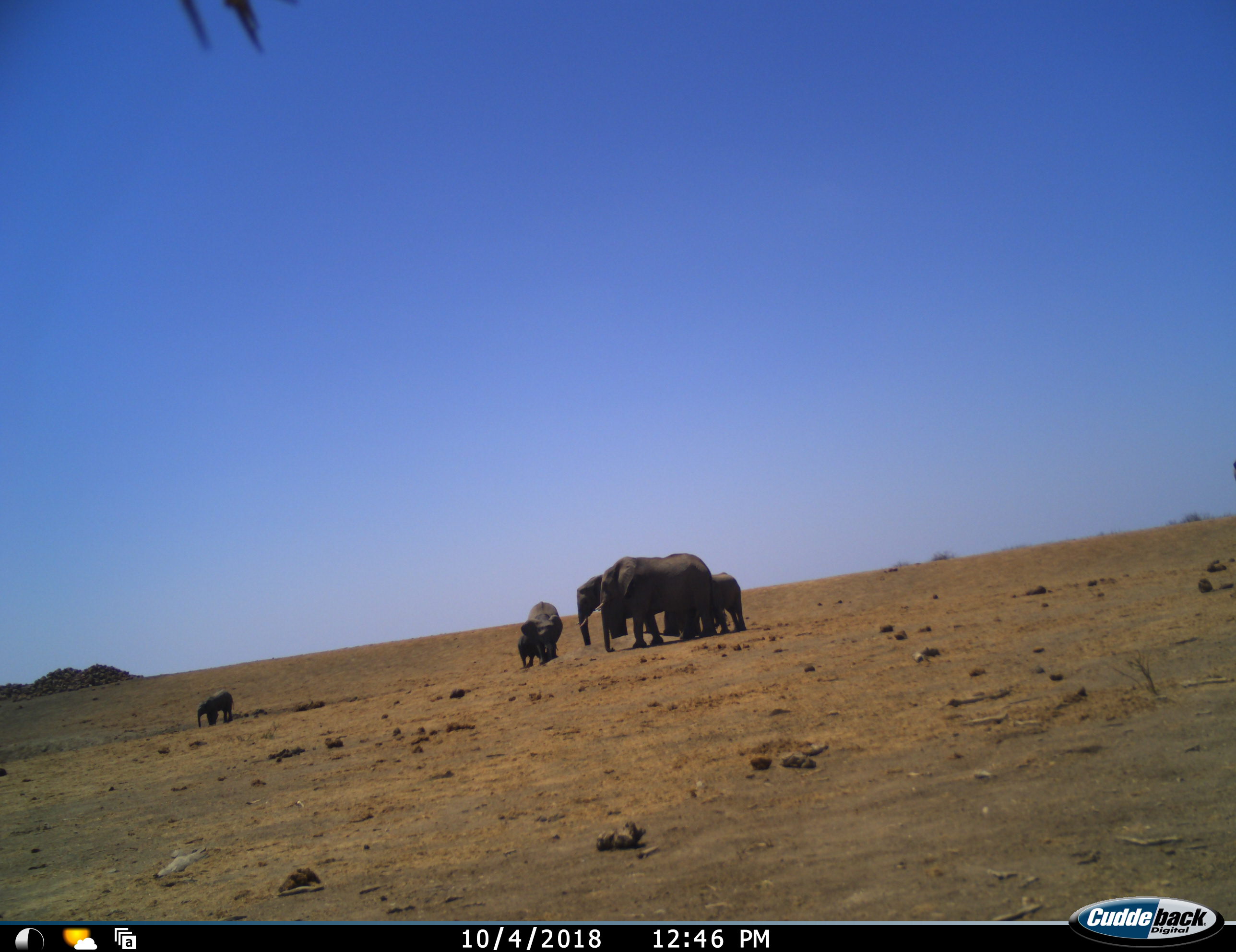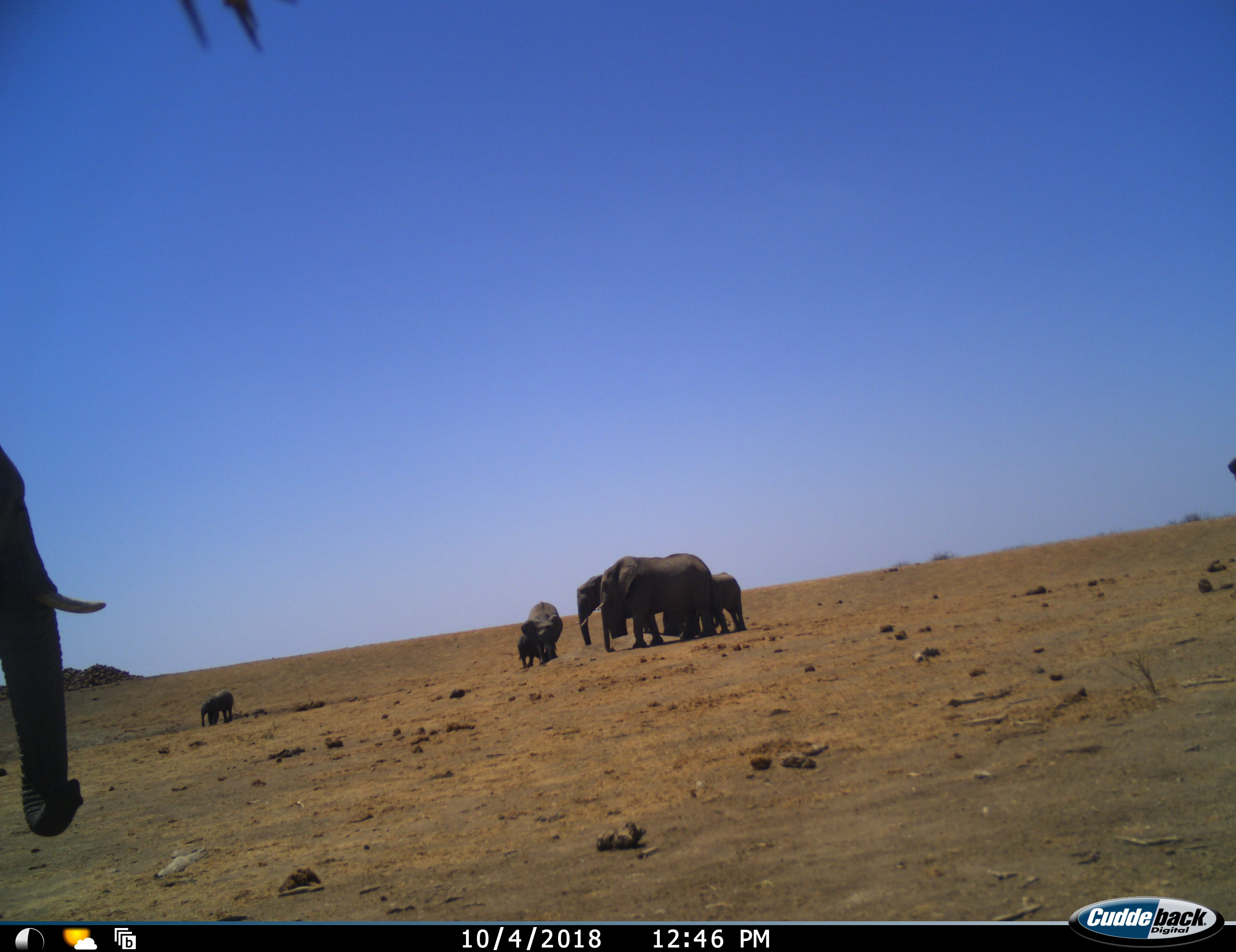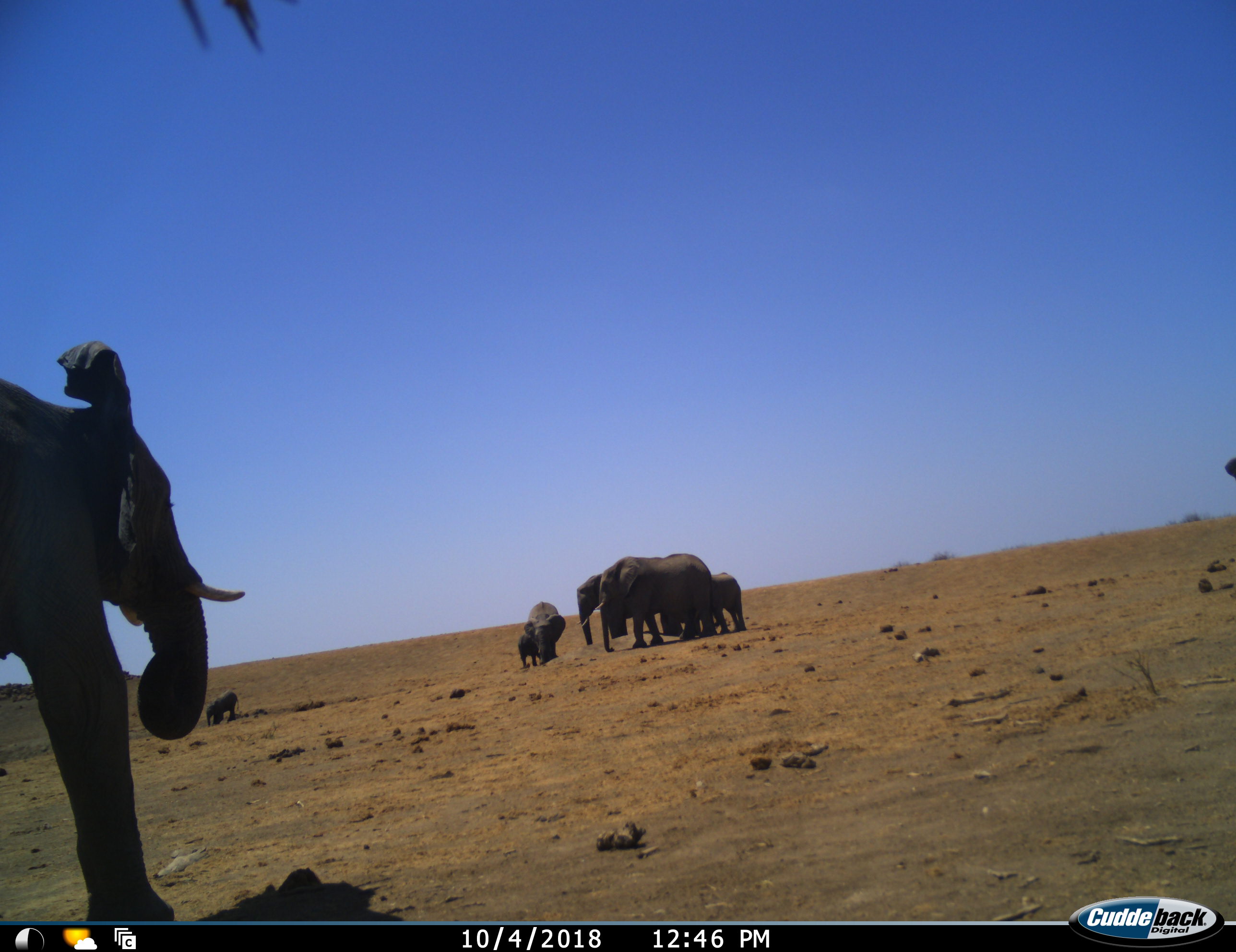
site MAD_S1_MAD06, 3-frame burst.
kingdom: Animalia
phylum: Chordata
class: Mammalia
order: Proboscidea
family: Elephantidae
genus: Loxodonta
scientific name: Loxodonta africana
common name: african bush elephant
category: elephant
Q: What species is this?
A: Elephant (african bush elephant) (Loxodonta africana).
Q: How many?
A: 8.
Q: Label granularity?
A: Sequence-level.